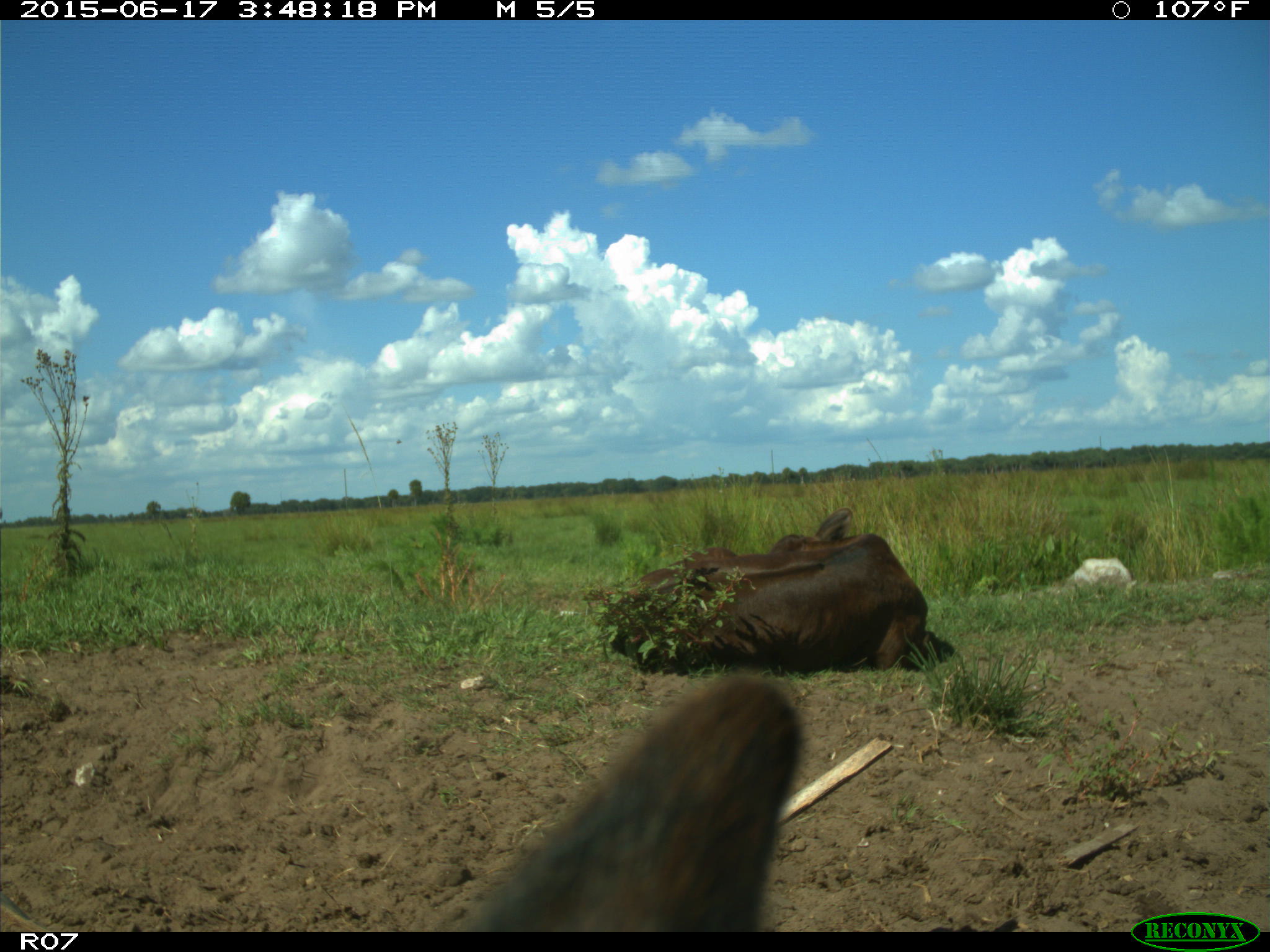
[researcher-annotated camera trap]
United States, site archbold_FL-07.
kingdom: Animalia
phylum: Chordata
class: Mammalia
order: Artiodactyla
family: Bovidae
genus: Bos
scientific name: Bos taurus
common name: domestic cow